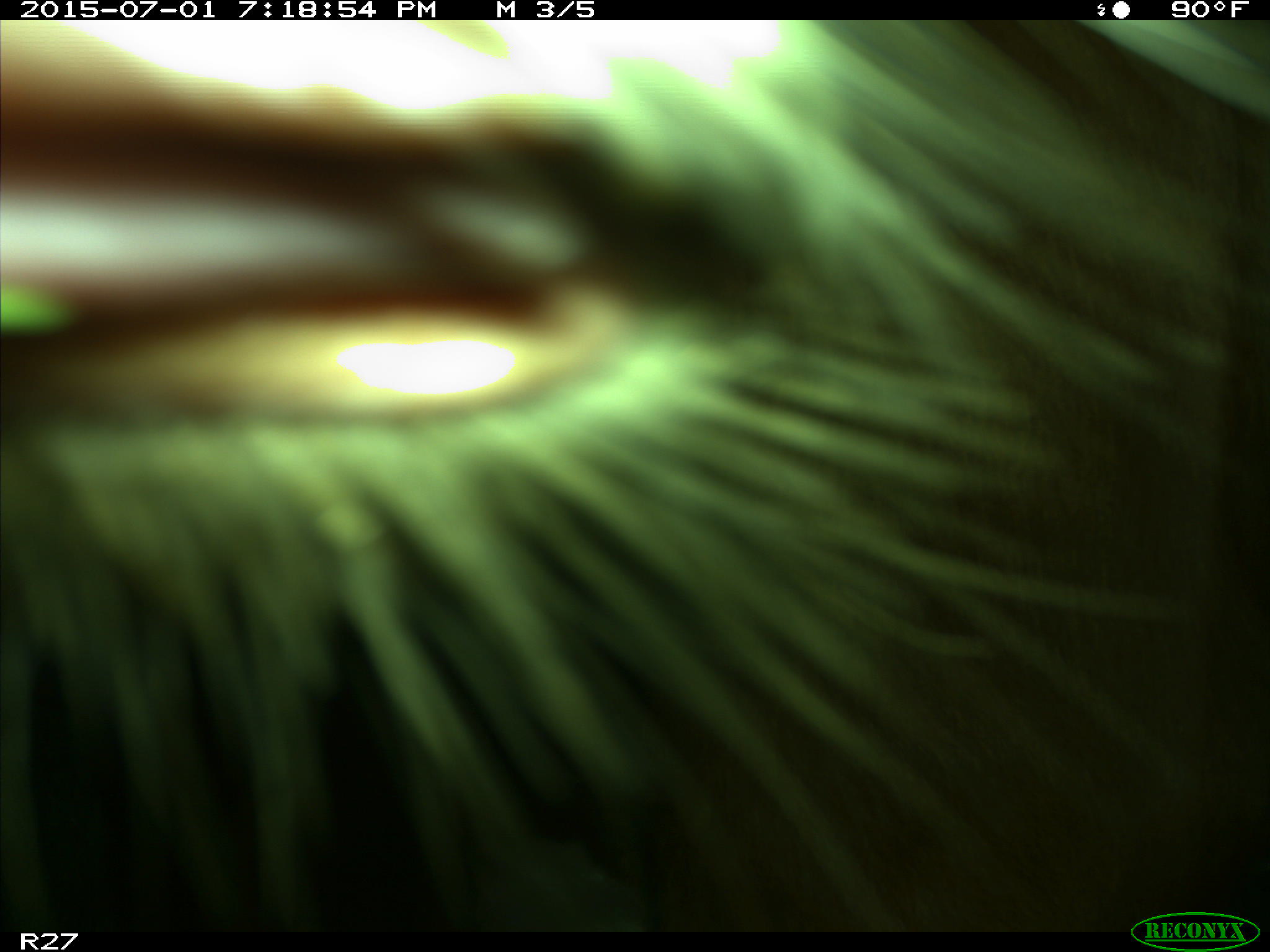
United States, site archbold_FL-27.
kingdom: Animalia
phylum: Chordata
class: Mammalia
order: Artiodactyla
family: Bovidae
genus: Bos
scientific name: Bos taurus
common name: domestic cow